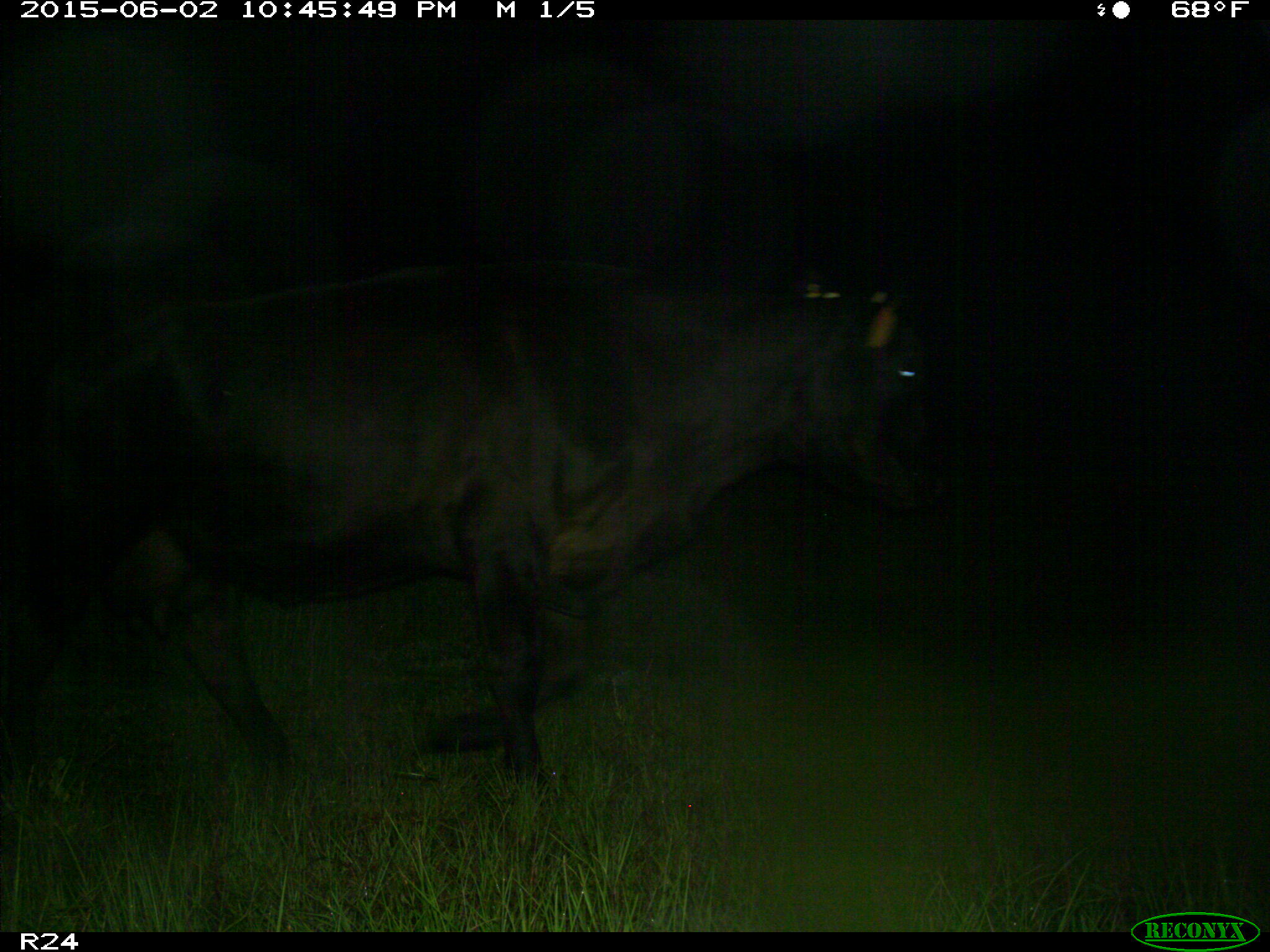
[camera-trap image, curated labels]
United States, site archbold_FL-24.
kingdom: Animalia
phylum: Chordata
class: Mammalia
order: Artiodactyla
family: Bovidae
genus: Bos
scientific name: Bos taurus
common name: domestic cow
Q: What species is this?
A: Bos taurus (domestic cow).